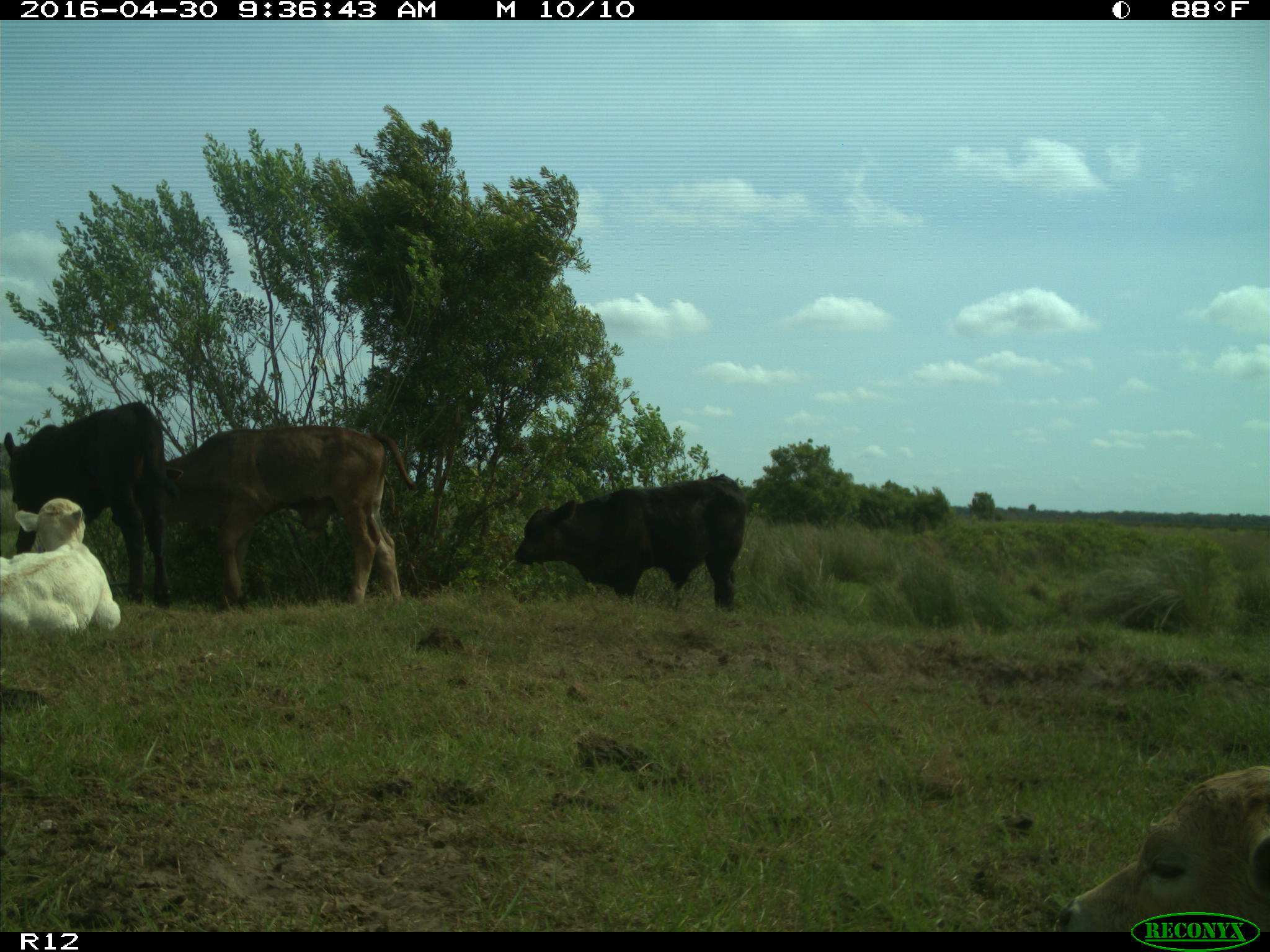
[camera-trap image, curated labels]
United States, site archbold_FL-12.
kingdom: Animalia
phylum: Chordata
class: Mammalia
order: Artiodactyla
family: Bovidae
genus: Bos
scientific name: Bos taurus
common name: domestic cow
Bos taurus (domestic cow).